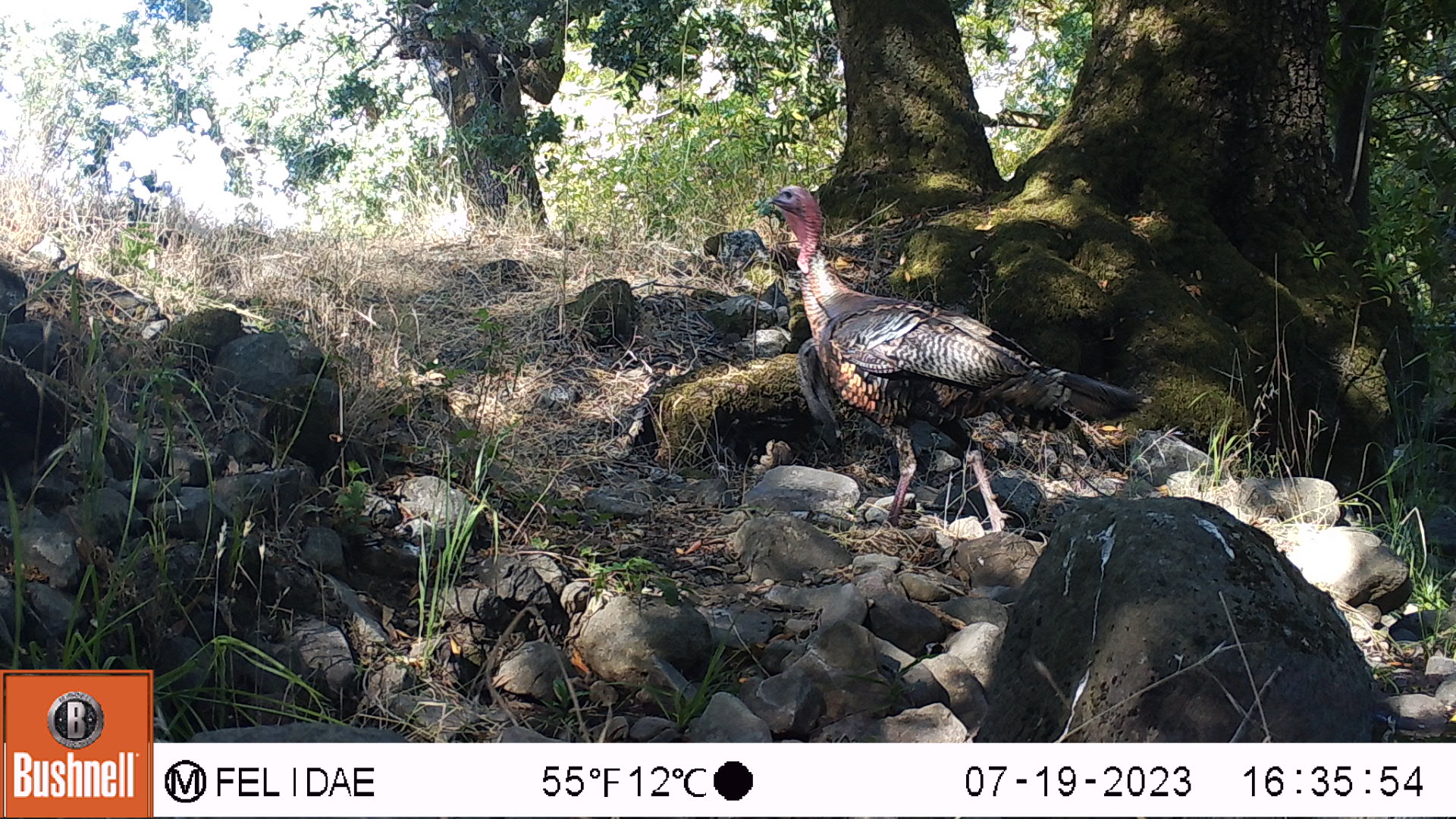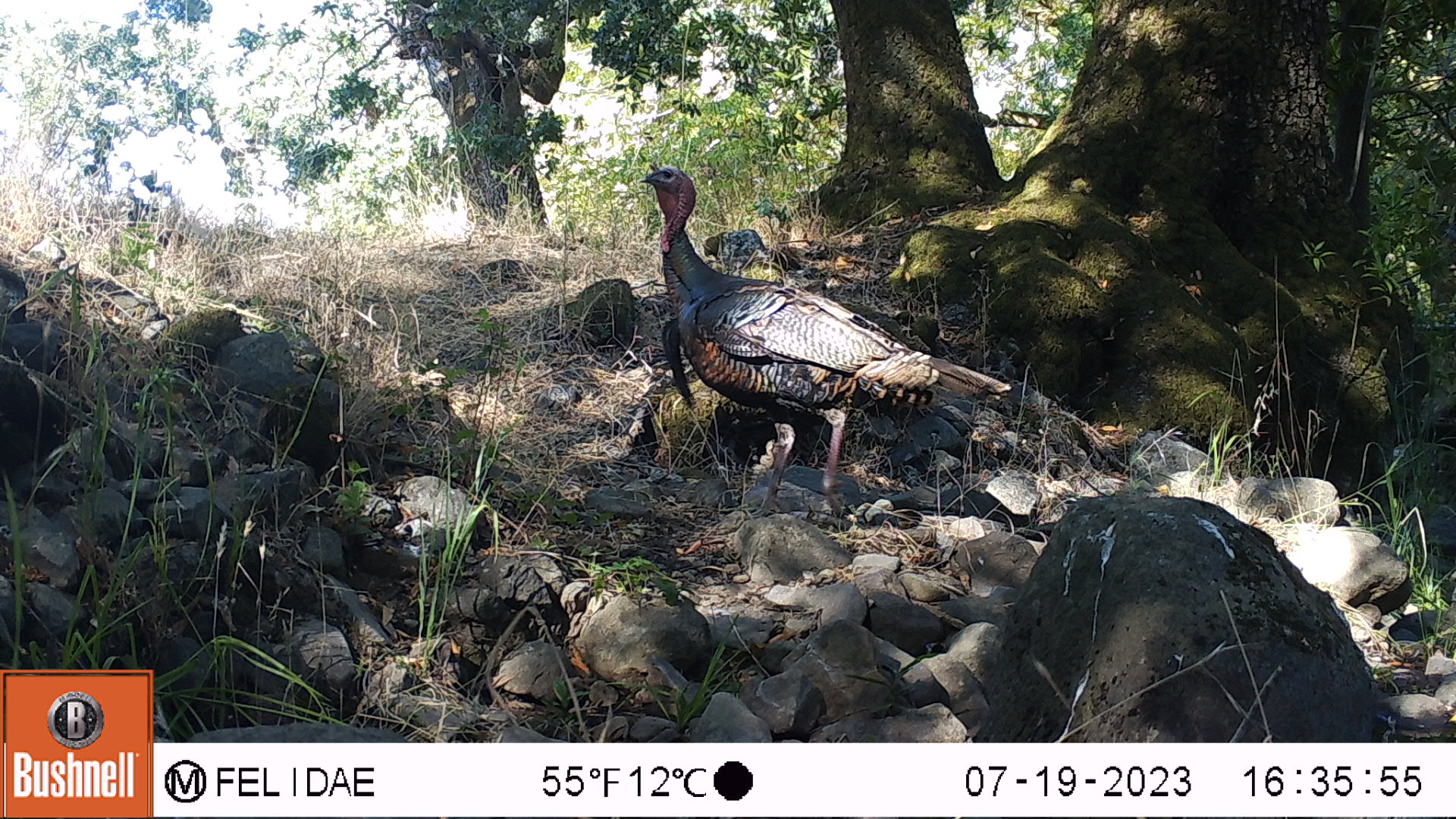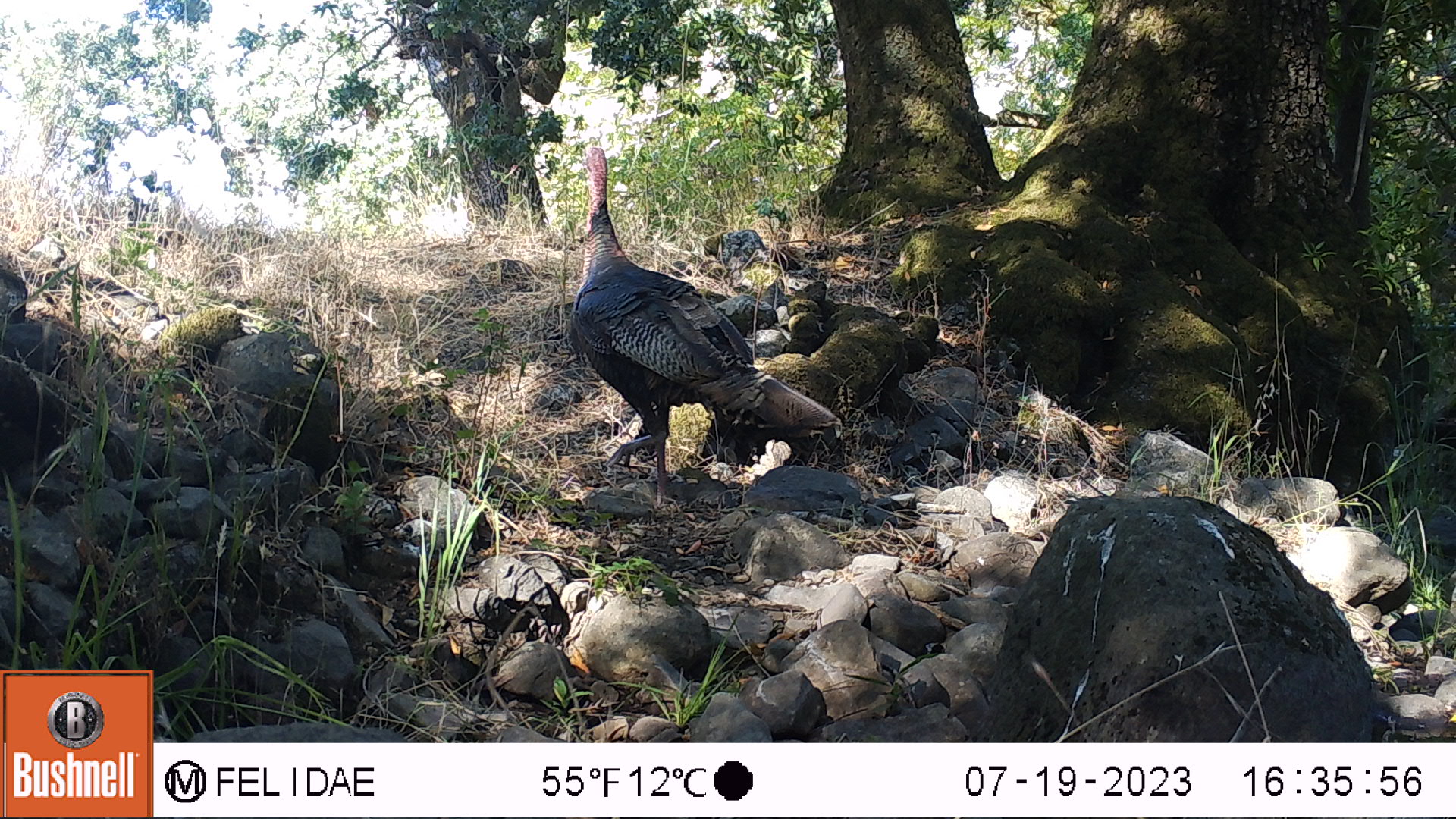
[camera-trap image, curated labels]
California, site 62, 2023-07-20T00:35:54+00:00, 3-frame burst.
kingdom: Animalia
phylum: Chordata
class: Aves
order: Galliformes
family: Phasianidae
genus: Meleagris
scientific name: Meleagris gallopavo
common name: turkey